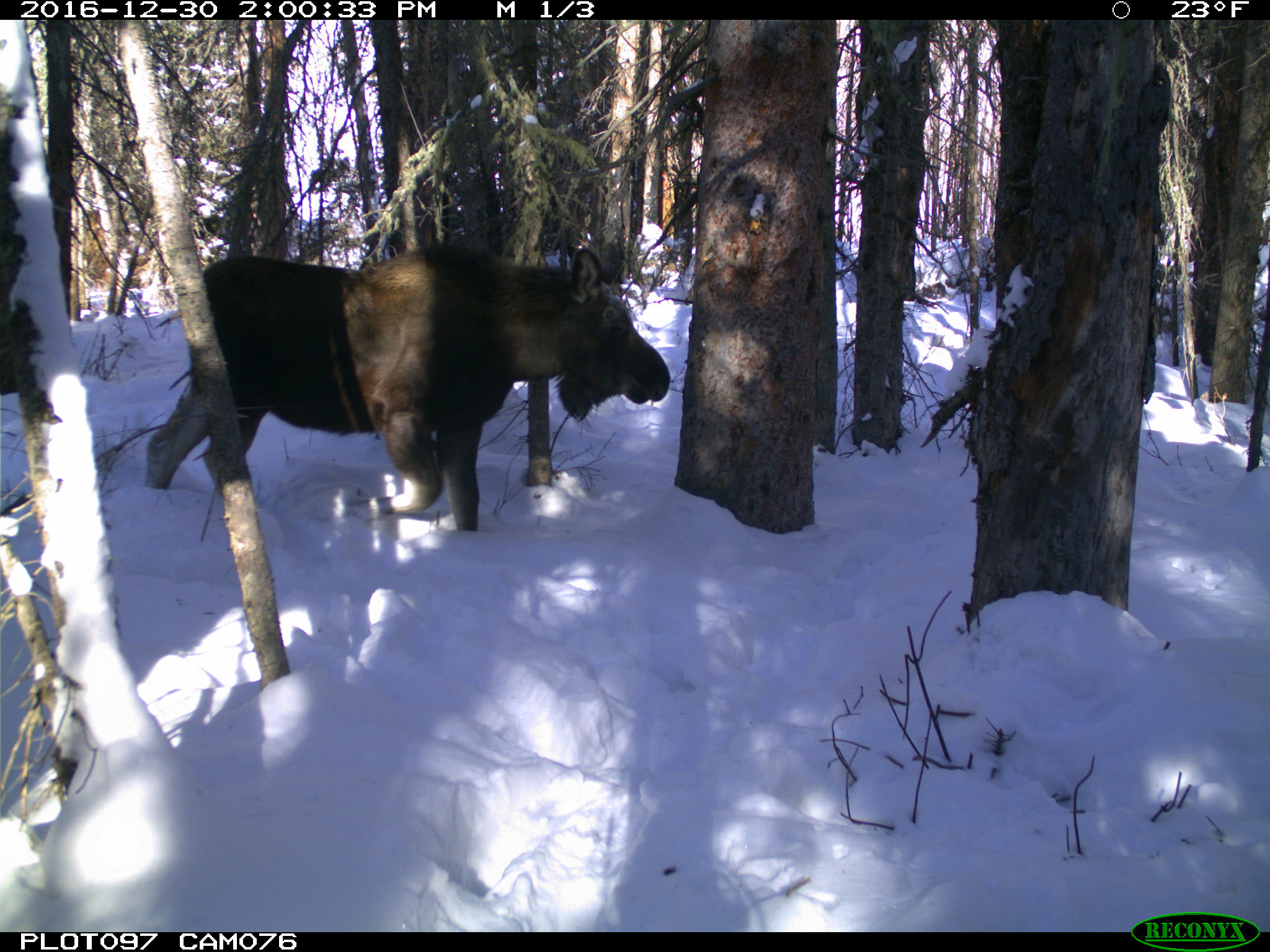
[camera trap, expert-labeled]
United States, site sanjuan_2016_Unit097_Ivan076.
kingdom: Animalia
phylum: Chordata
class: Mammalia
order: Artiodactyla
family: Cervidae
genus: Alces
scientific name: Alces alces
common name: moose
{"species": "Alces alces (moose)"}